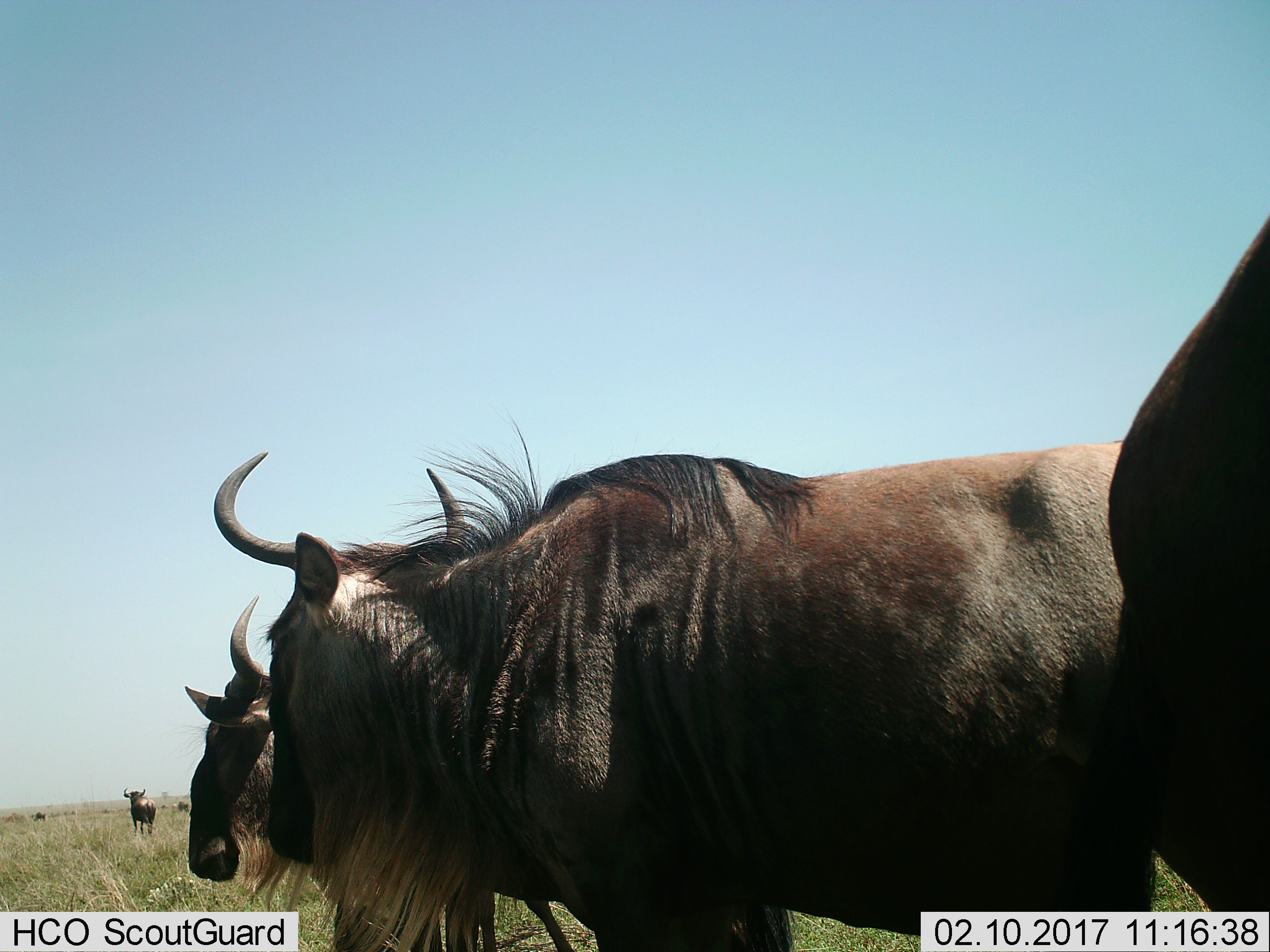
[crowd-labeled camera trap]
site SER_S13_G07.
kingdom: Animalia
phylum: Chordata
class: Mammalia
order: Artiodactyla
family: Bovidae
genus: Connochaetes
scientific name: Connochaetes taurinus taurinus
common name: blue wildebeest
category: wildebeestblue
Wildebeestblue (blue wildebeest) (Connochaetes taurinus taurinus), count 4. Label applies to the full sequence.